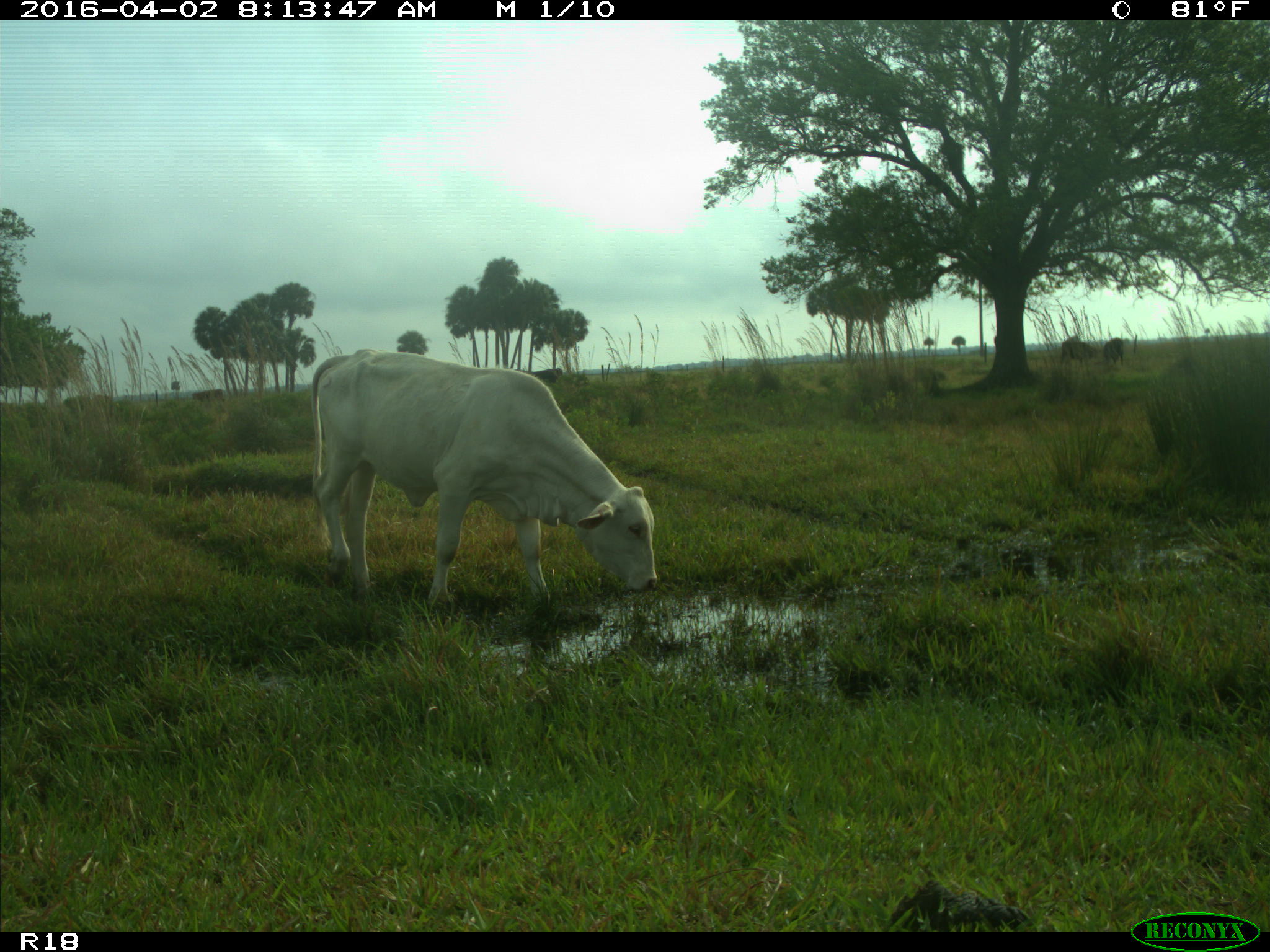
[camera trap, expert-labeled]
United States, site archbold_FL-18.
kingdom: Animalia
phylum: Chordata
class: Mammalia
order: Artiodactyla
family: Bovidae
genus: Bos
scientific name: Bos taurus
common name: domestic cow